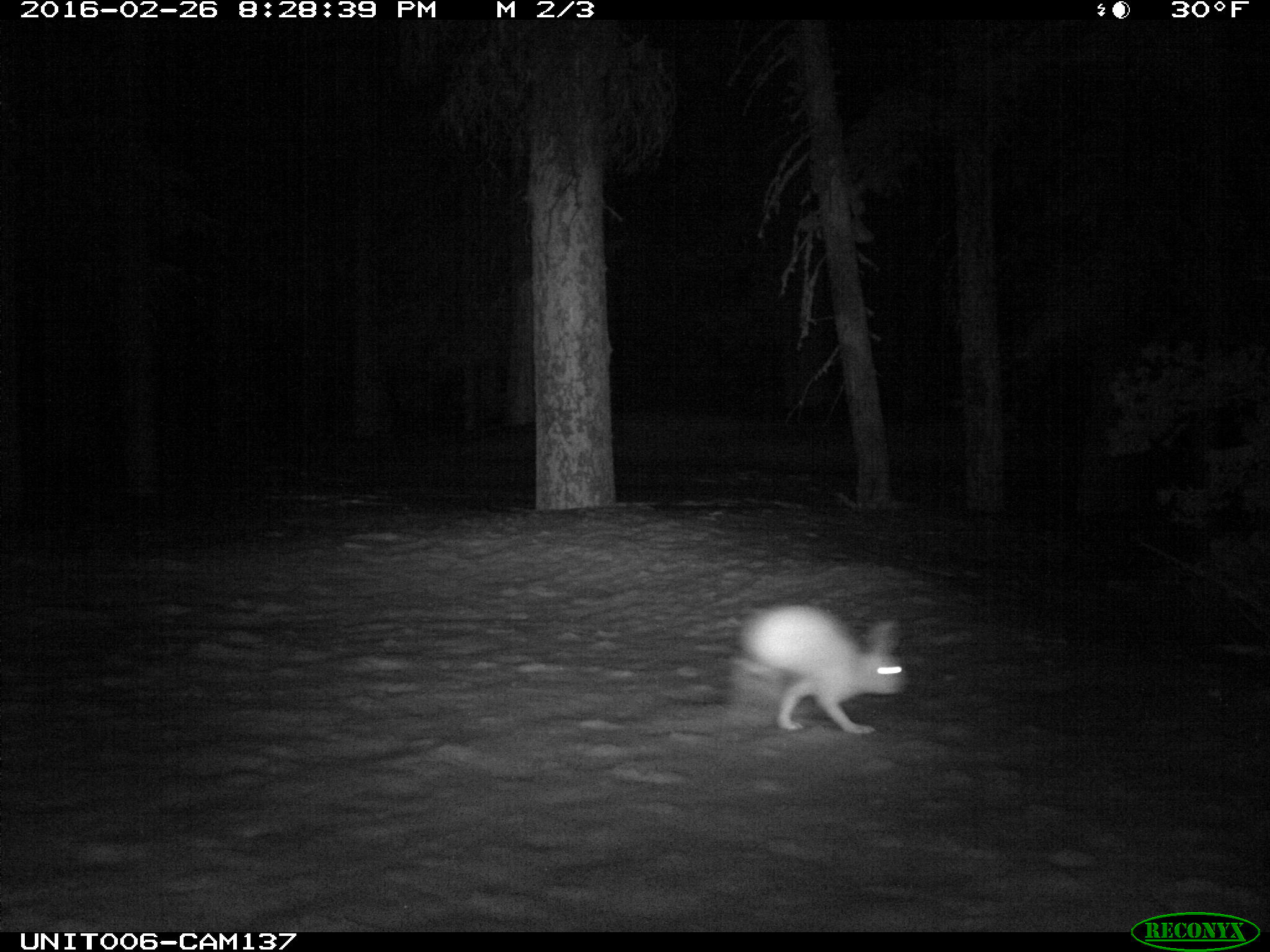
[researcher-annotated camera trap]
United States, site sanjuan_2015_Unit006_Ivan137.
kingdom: Animalia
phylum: Chordata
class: Mammalia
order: Lagomorpha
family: Leporidae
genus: Lepus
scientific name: Lepus americanus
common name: snowshoe hare